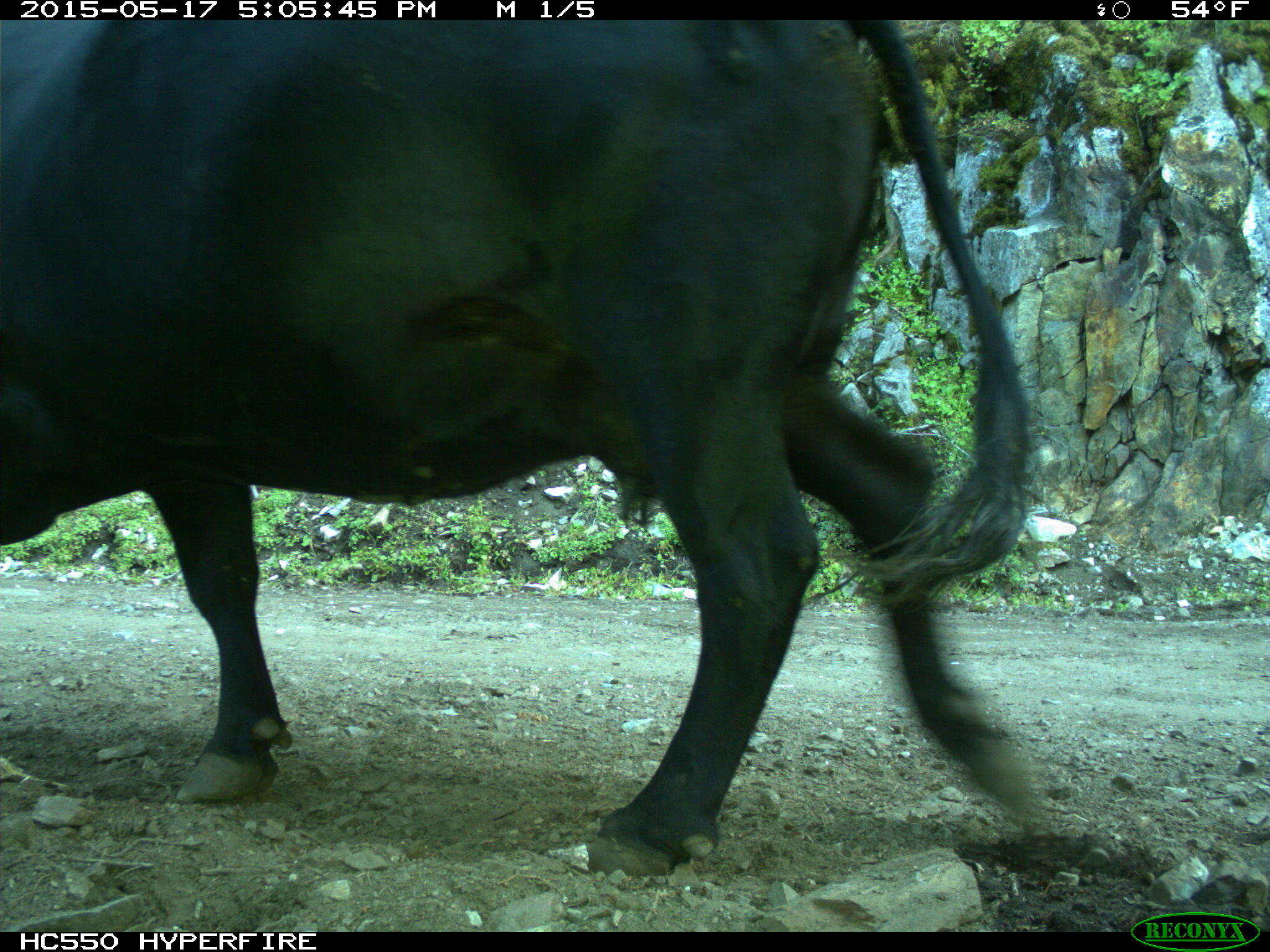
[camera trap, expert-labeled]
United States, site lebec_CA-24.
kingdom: Animalia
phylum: Chordata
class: Mammalia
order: Artiodactyla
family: Bovidae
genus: Bos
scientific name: Bos taurus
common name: domestic cow